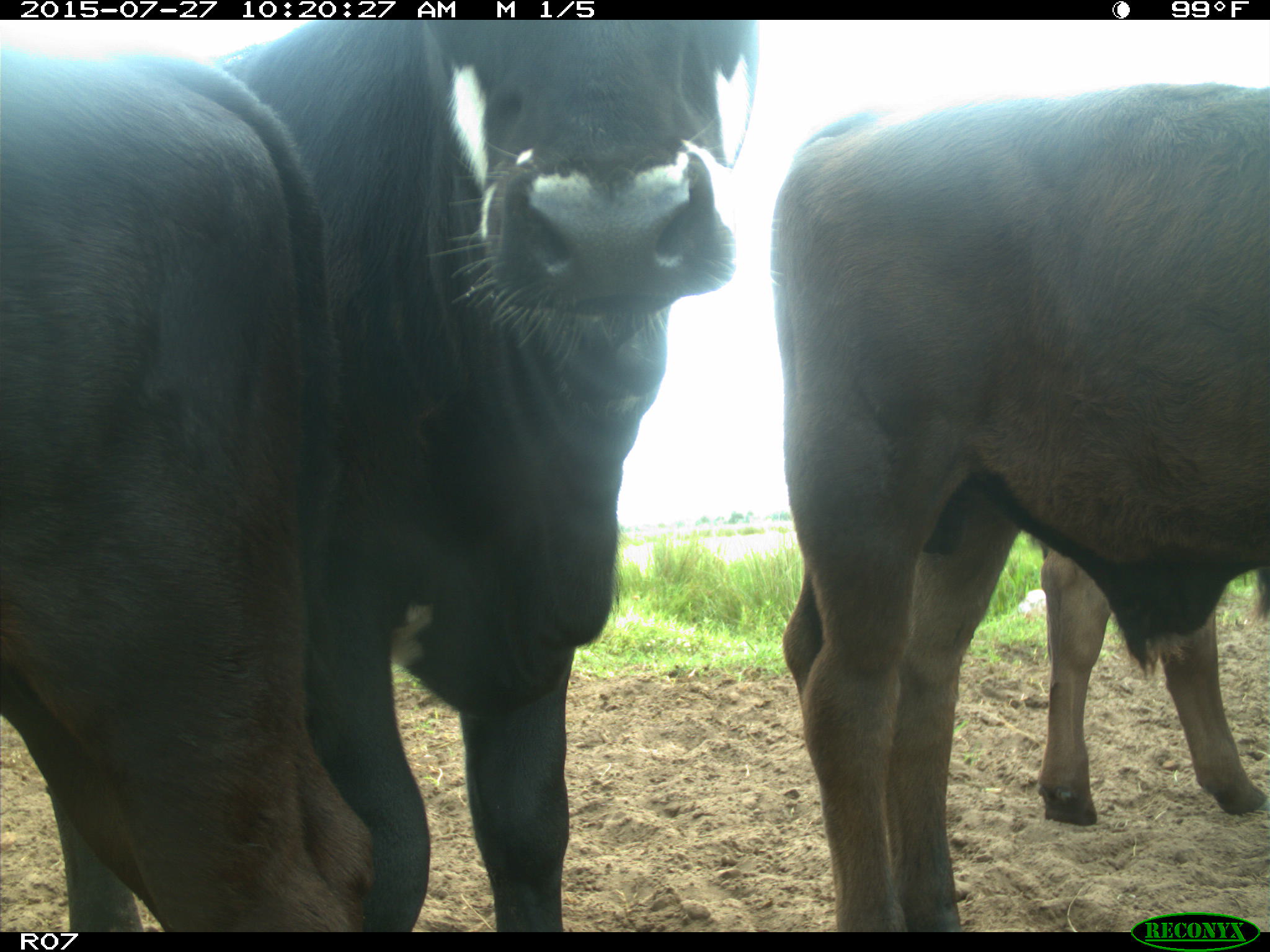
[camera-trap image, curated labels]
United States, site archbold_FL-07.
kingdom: Animalia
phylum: Chordata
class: Mammalia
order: Artiodactyla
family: Bovidae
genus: Bos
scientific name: Bos taurus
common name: domestic cow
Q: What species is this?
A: Bos taurus (domestic cow).